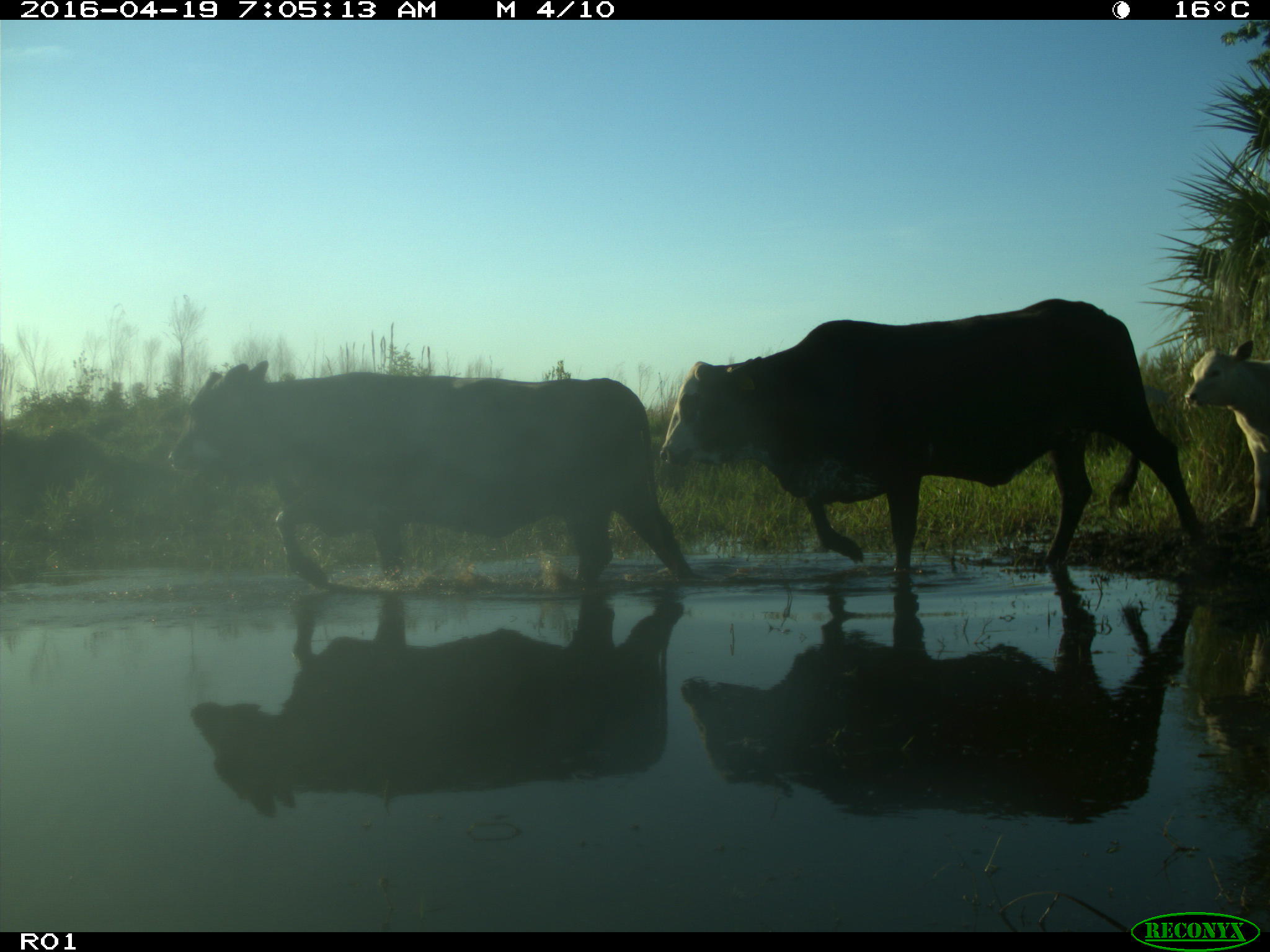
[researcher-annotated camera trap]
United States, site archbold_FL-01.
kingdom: Animalia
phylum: Chordata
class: Mammalia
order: Artiodactyla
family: Bovidae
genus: Bos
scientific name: Bos taurus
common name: domestic cow